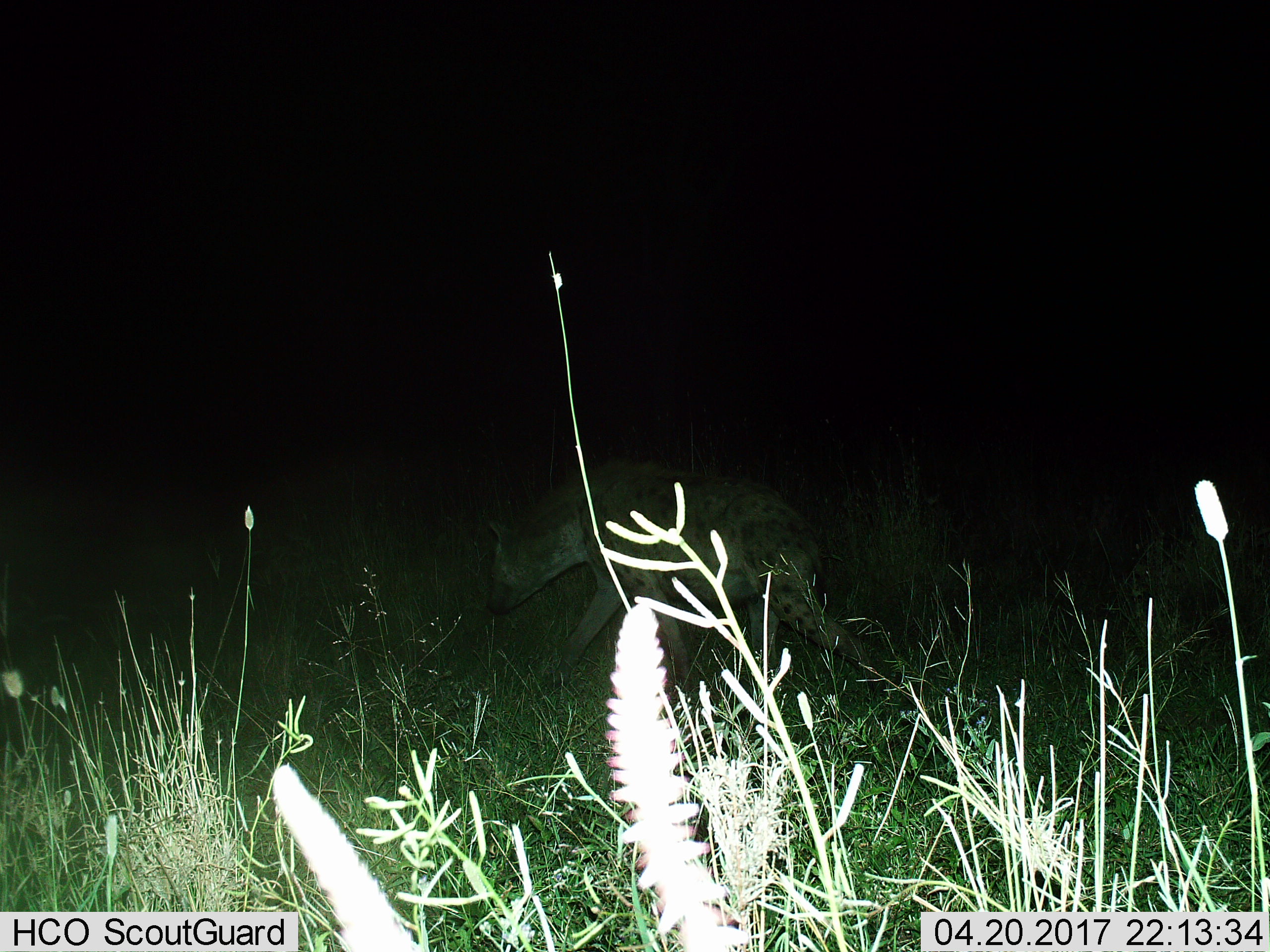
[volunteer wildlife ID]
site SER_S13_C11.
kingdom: Animalia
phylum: Chordata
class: Mammalia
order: Carnivora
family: Hyaenidae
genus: Crocuta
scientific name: Crocuta crocuta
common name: spotted hyena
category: hyenaspotted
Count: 1.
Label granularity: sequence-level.